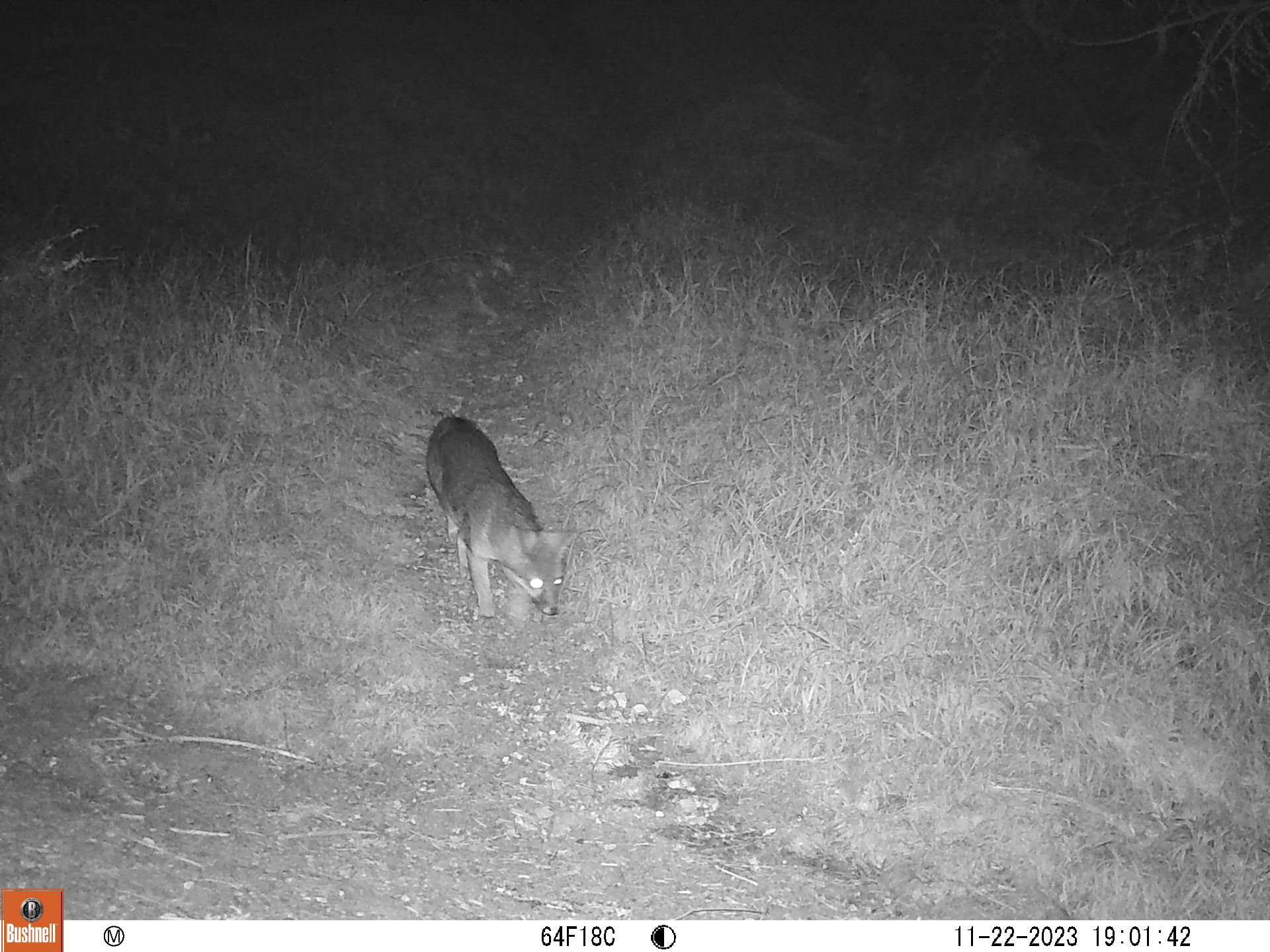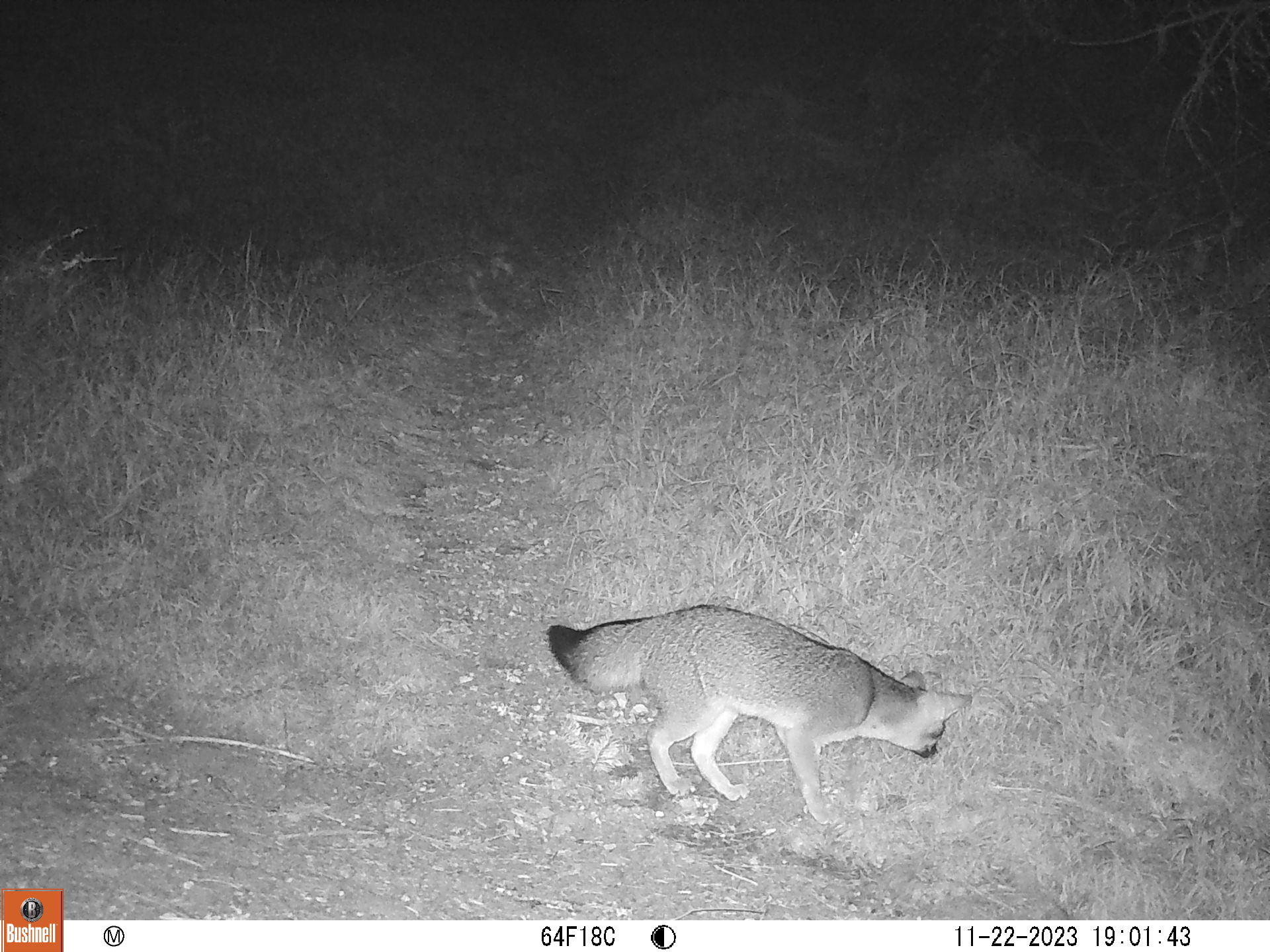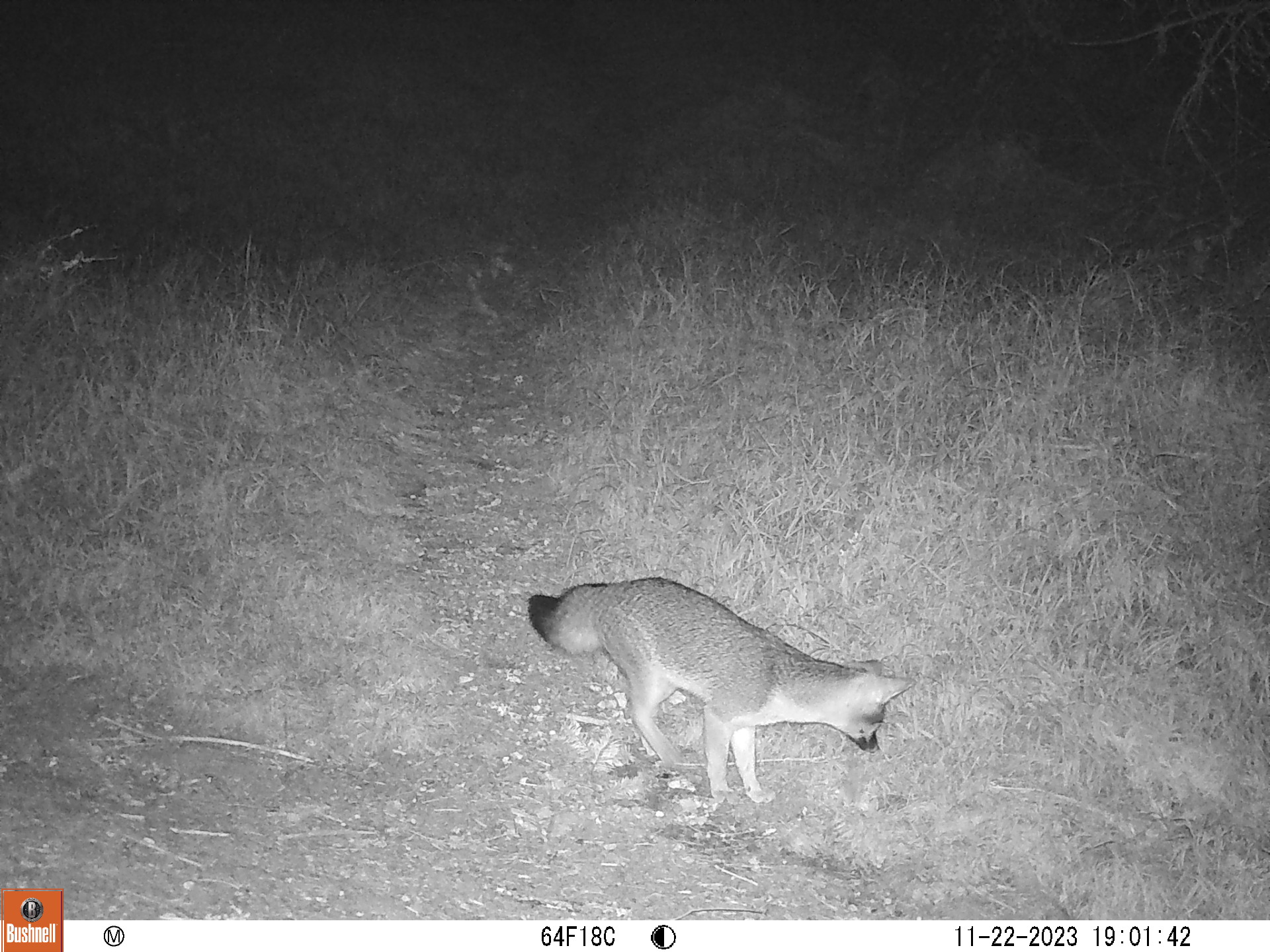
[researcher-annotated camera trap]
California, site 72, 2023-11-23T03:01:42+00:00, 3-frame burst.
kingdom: Animalia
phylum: Chordata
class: Mammalia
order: Carnivora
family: Canidae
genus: Urocyon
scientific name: Urocyon cinereoargenteus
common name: gray fox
Gray fox (Urocyon cinereoargenteus).